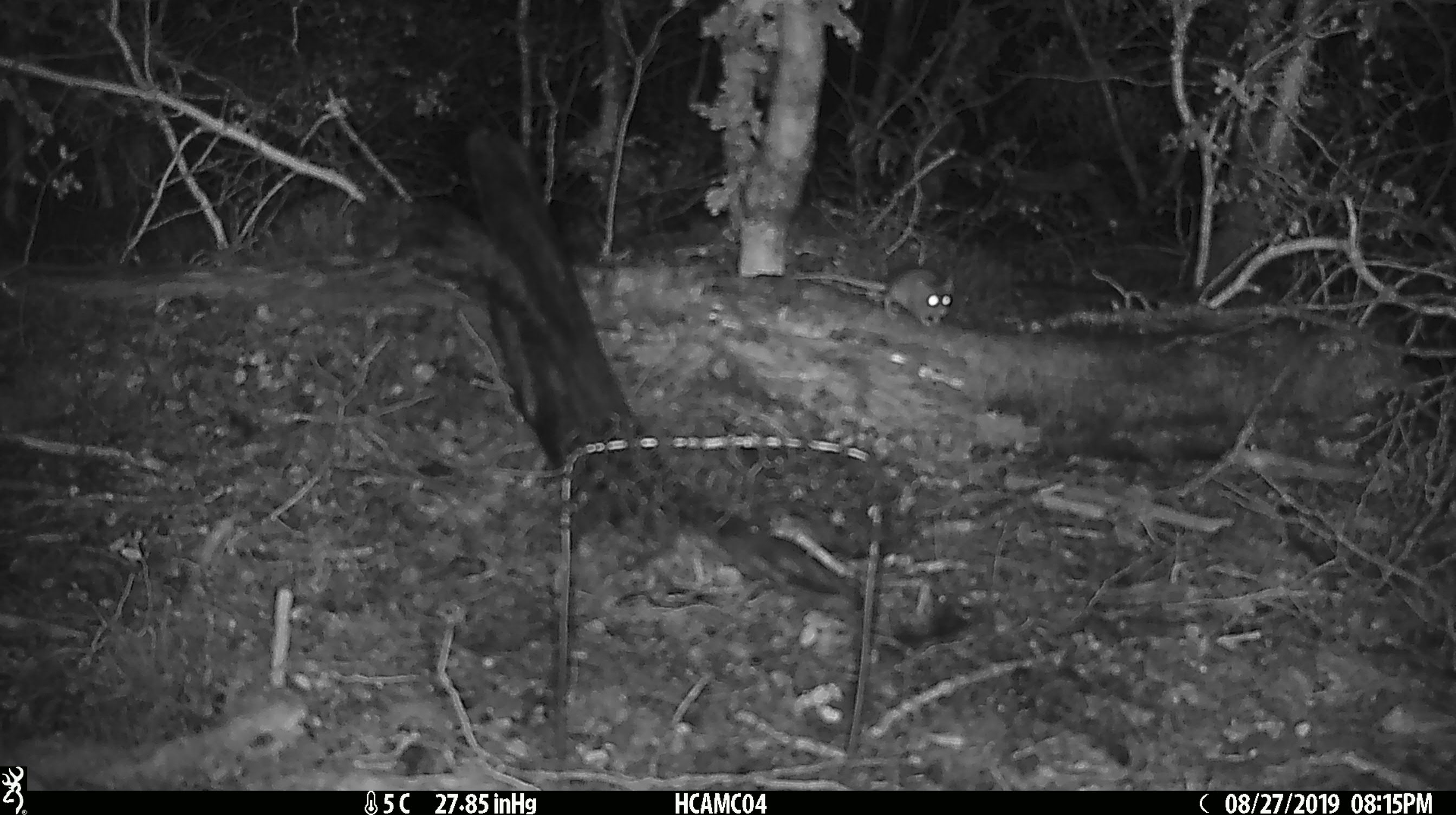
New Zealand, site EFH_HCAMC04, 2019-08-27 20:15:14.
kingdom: Animalia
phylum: Chordata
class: Mammalia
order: Rodentia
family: Muridae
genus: Mus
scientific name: Mus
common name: mouse